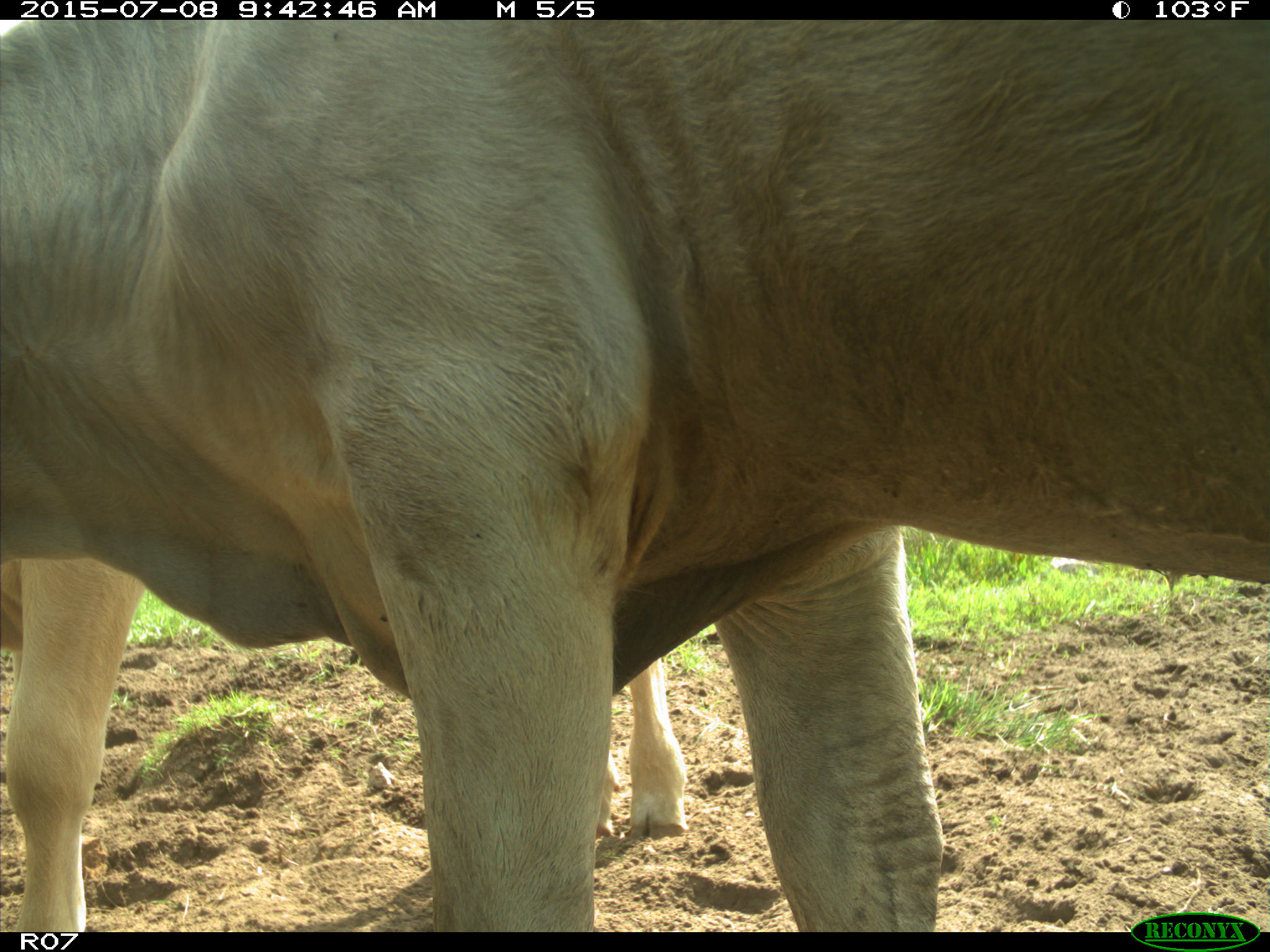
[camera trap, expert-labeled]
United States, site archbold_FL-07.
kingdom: Animalia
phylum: Chordata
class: Mammalia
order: Artiodactyla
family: Bovidae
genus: Bos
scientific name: Bos taurus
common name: domestic cow